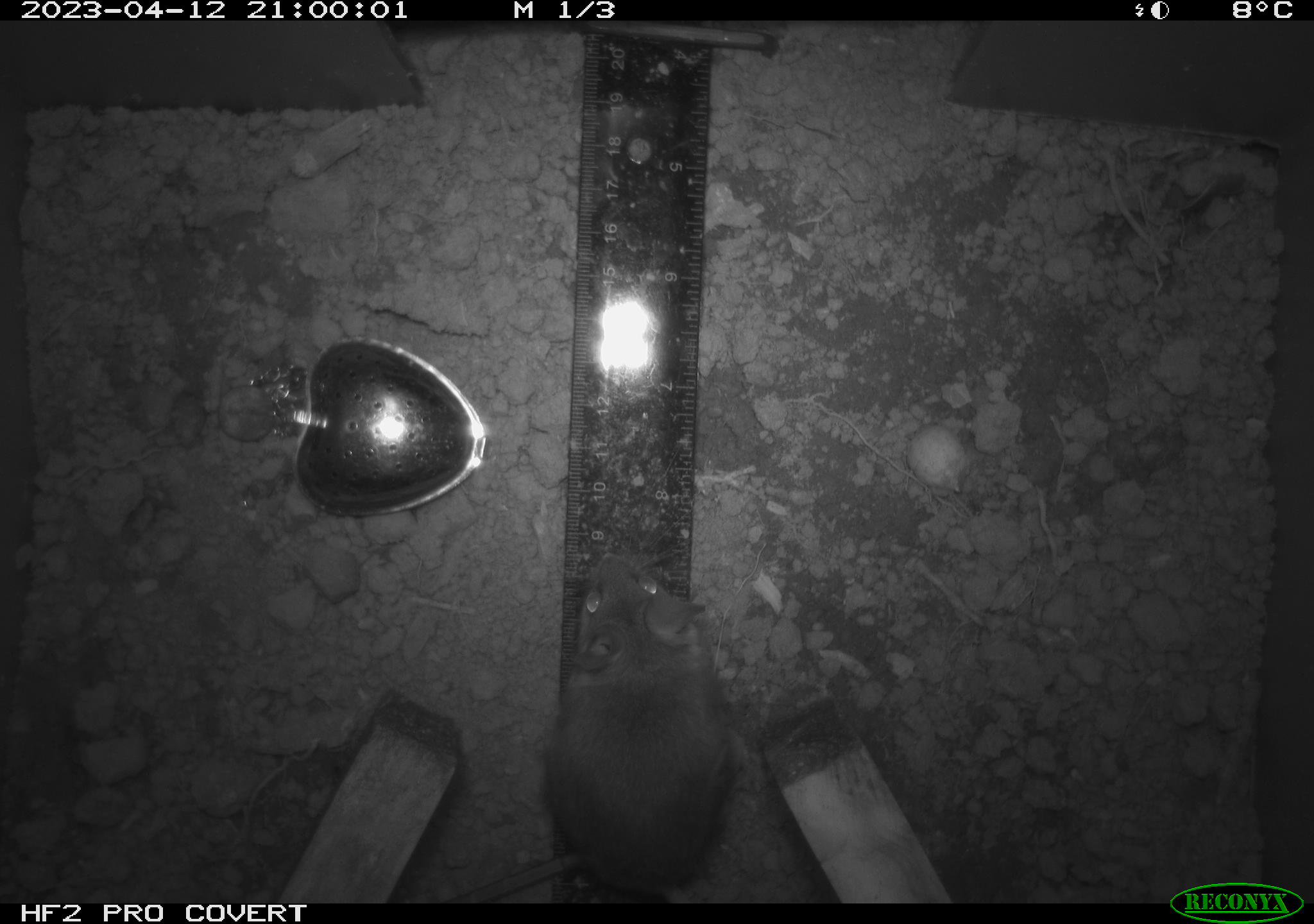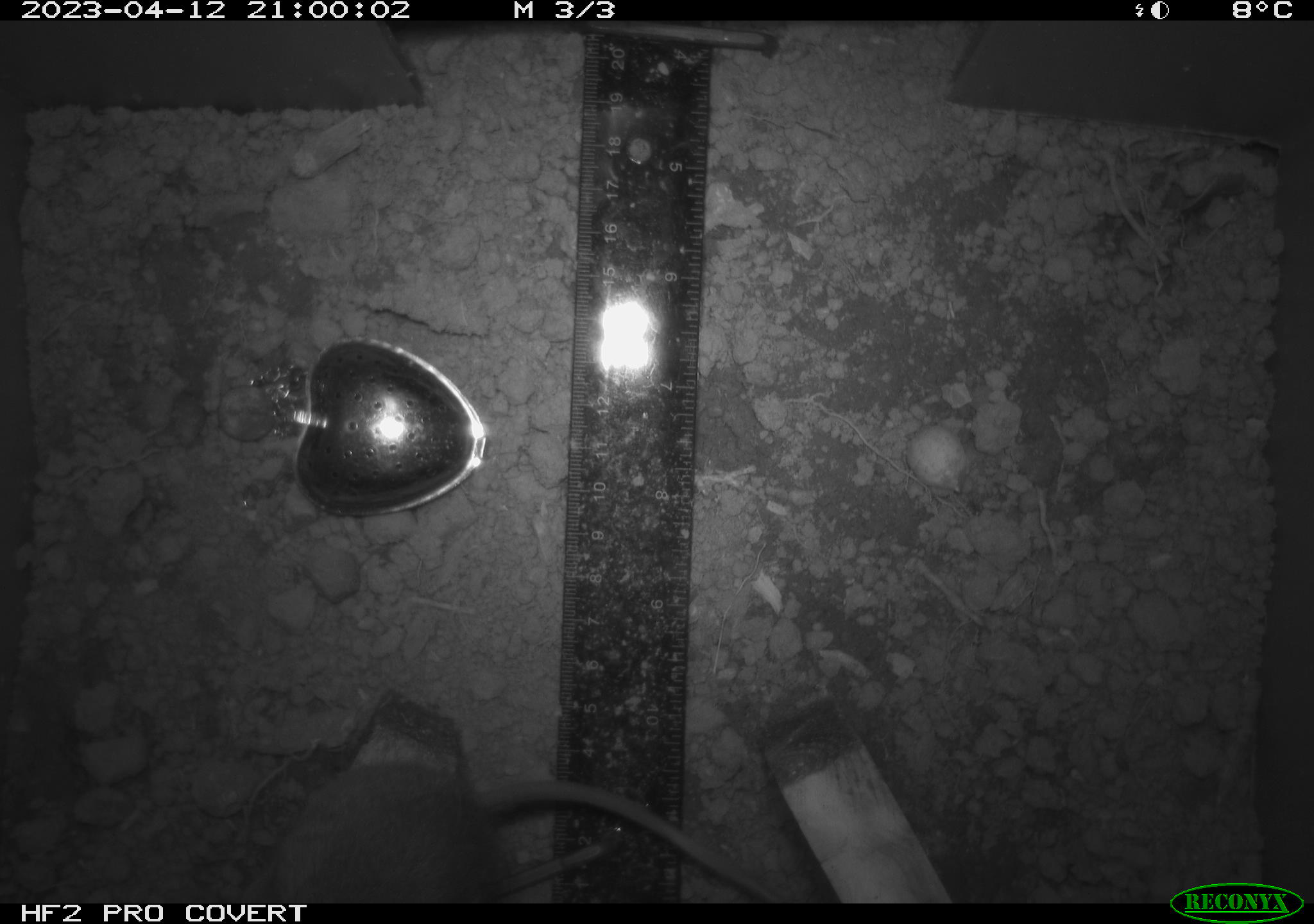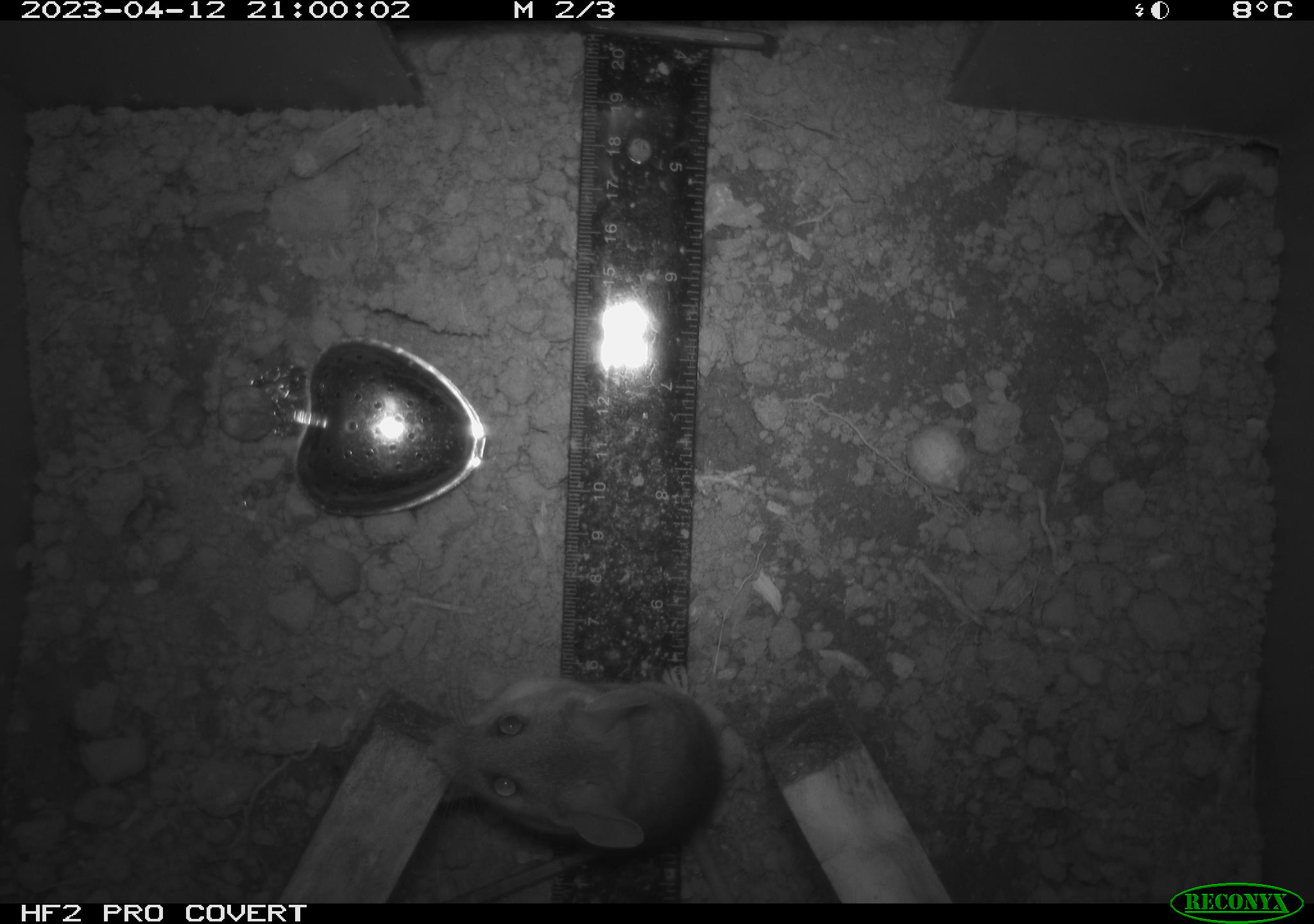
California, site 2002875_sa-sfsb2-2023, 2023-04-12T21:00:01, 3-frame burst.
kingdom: Animalia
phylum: Chordata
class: Mammalia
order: Rodentia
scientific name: Rodentia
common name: mouse species